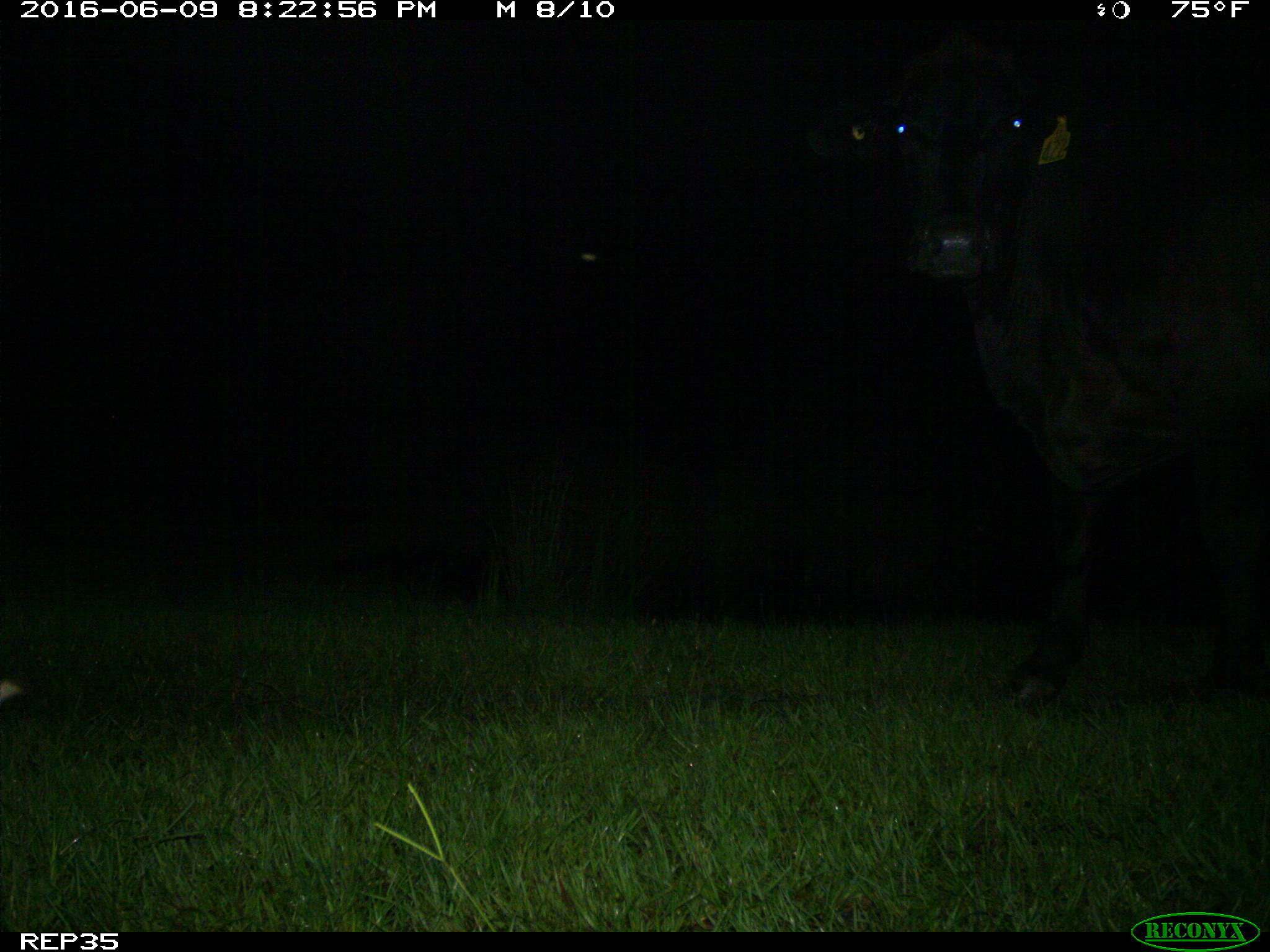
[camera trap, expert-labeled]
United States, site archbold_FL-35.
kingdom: Animalia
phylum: Chordata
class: Mammalia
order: Artiodactyla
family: Bovidae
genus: Bos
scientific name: Bos taurus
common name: domestic cow